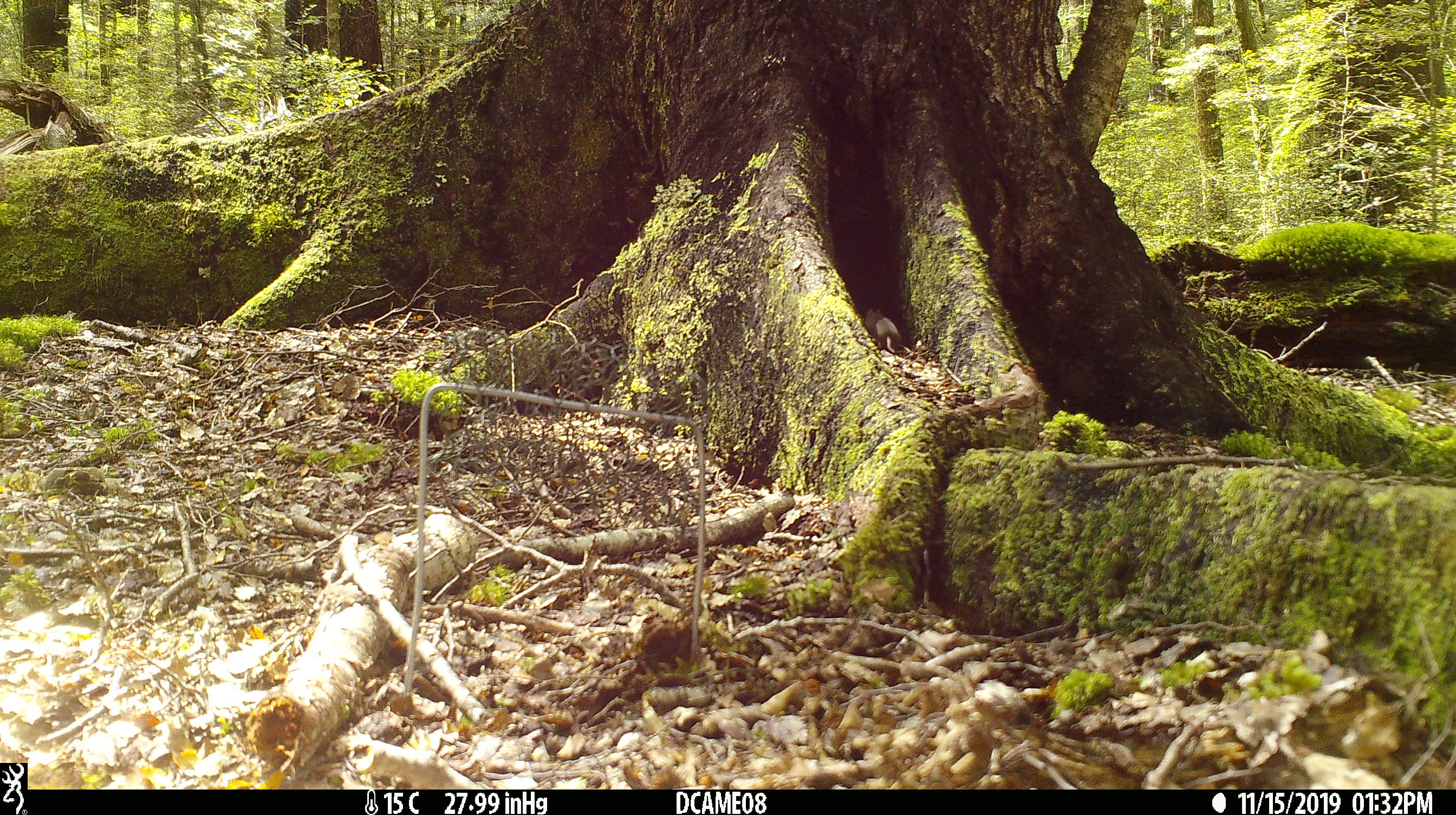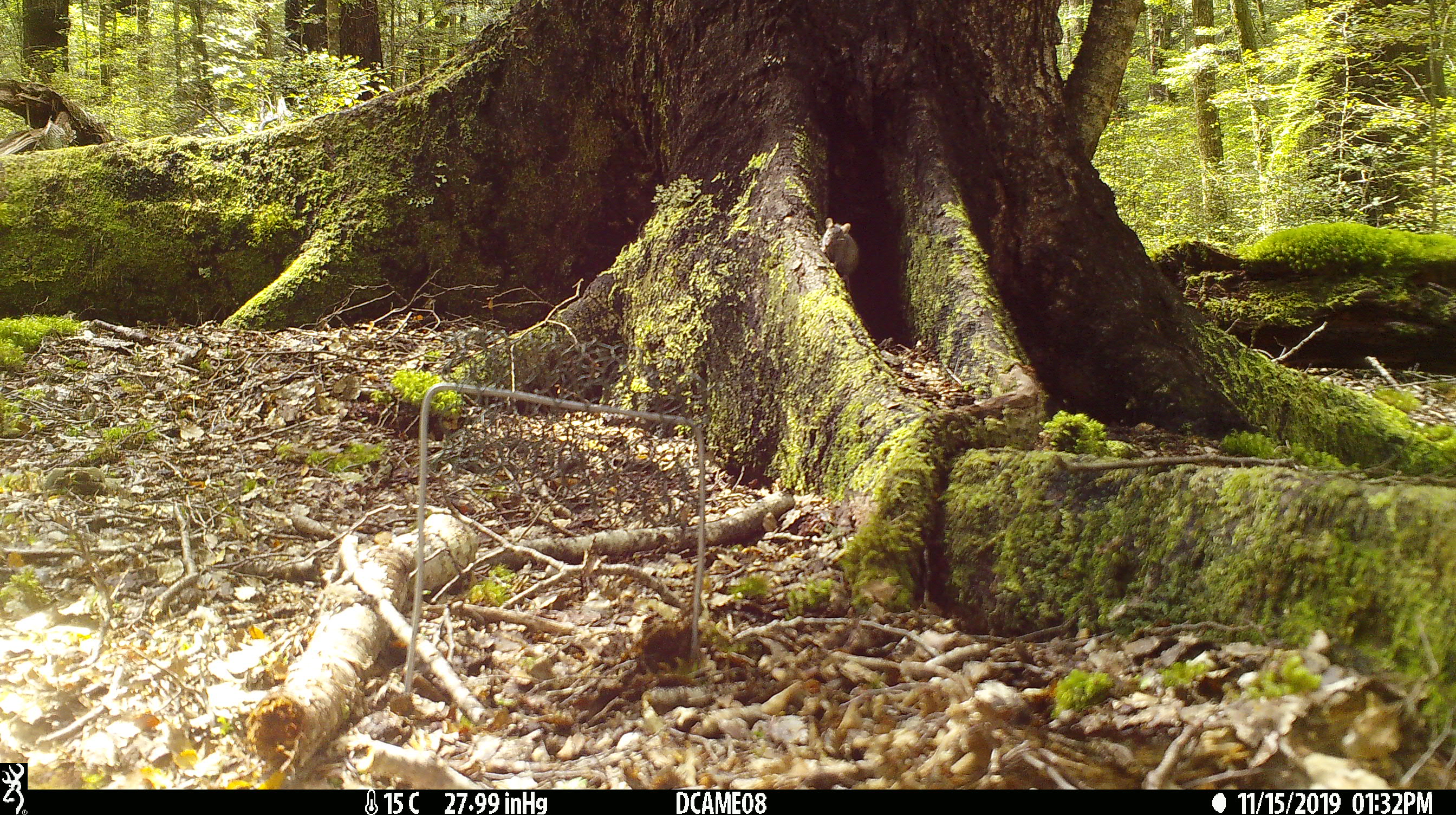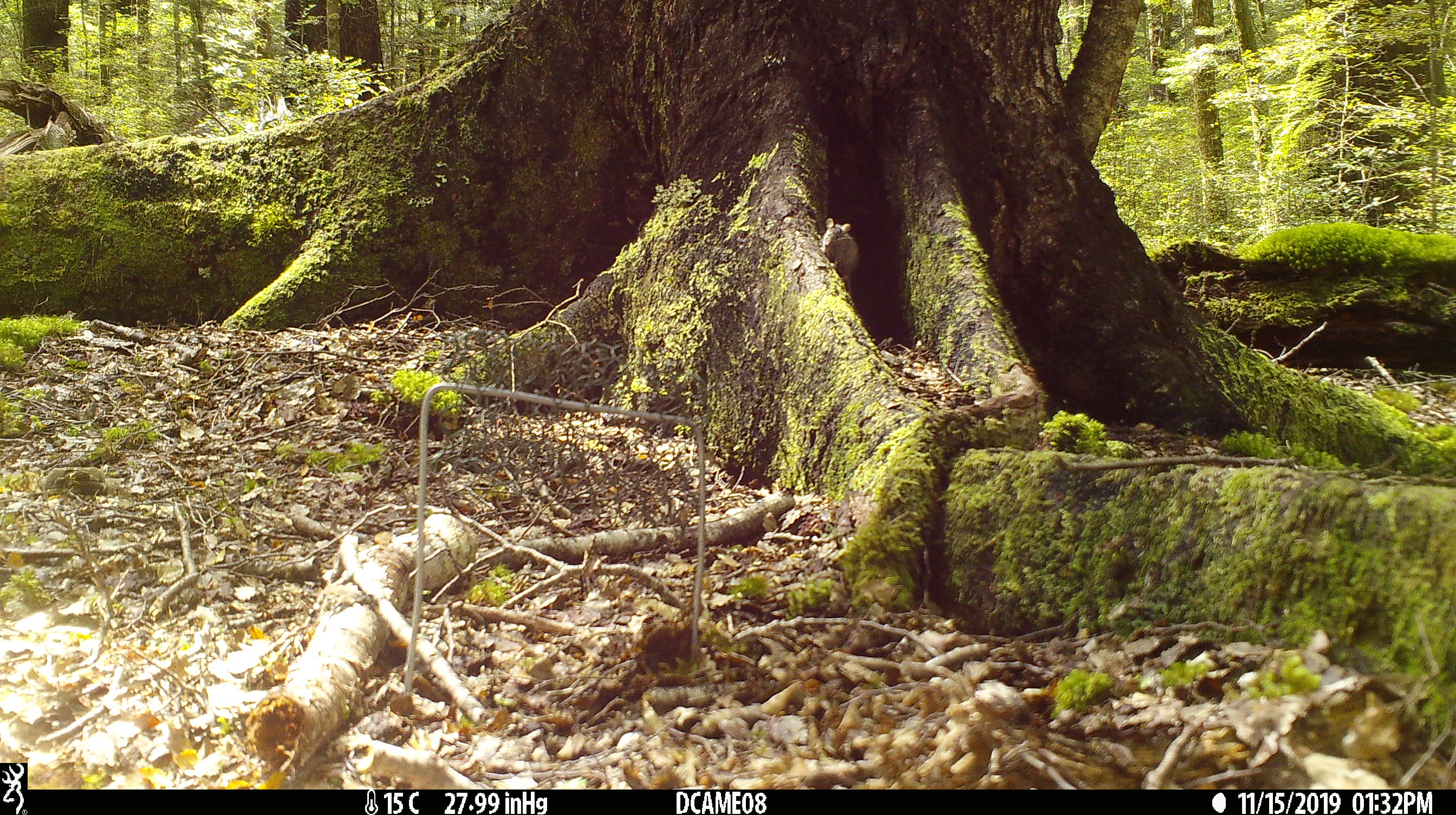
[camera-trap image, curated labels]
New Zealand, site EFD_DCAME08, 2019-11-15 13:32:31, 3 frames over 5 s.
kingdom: Animalia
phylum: Chordata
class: Mammalia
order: Rodentia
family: Muridae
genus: Mus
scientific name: Mus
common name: mouse